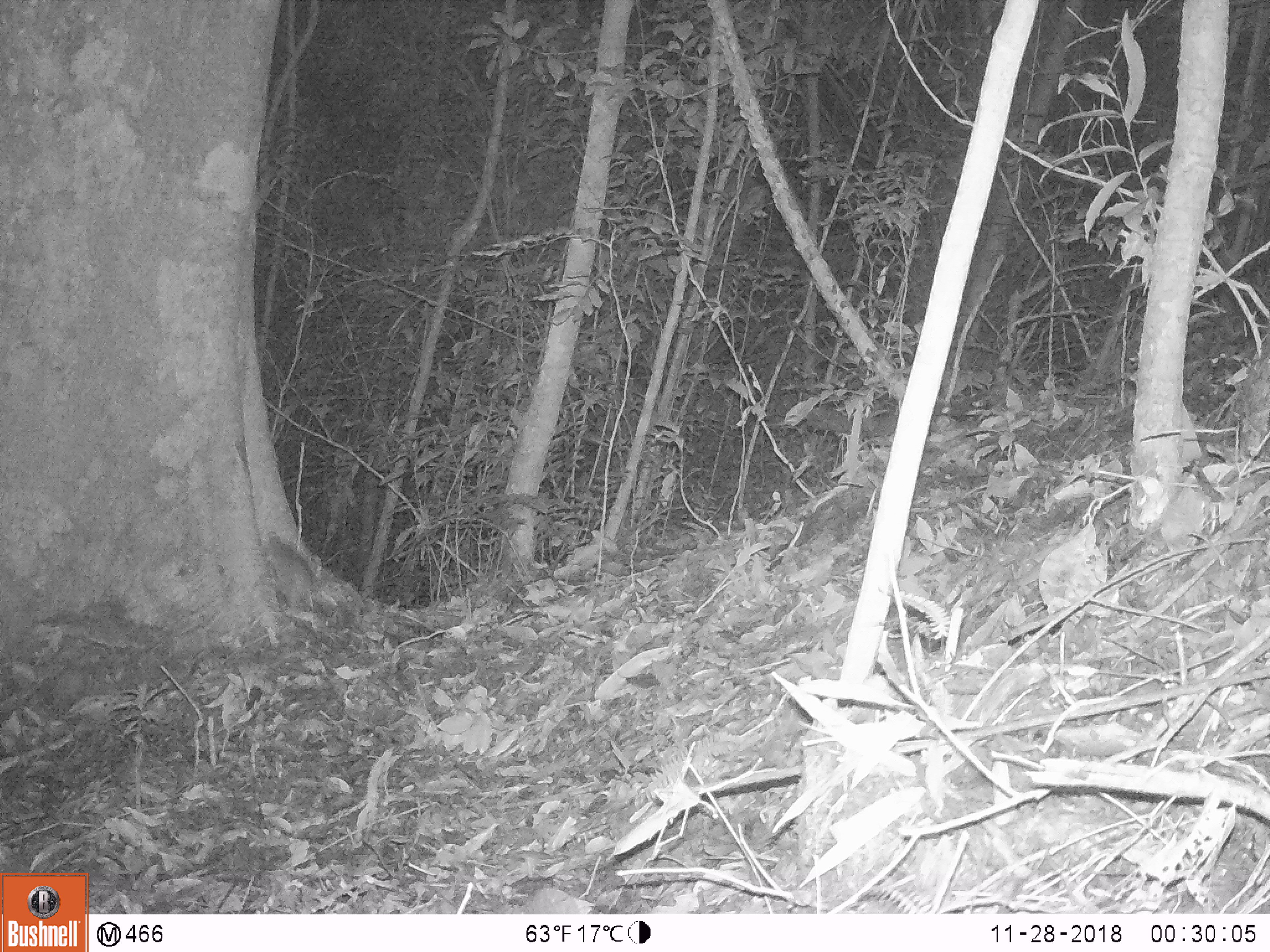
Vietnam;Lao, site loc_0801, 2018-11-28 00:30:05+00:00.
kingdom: Animalia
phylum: Chordata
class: Mammalia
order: Rodentia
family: Muridae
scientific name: Muridae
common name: old-world mice and rats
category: unidentified murid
Unidentified murid (old-world mice and rats) (Muridae). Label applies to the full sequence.